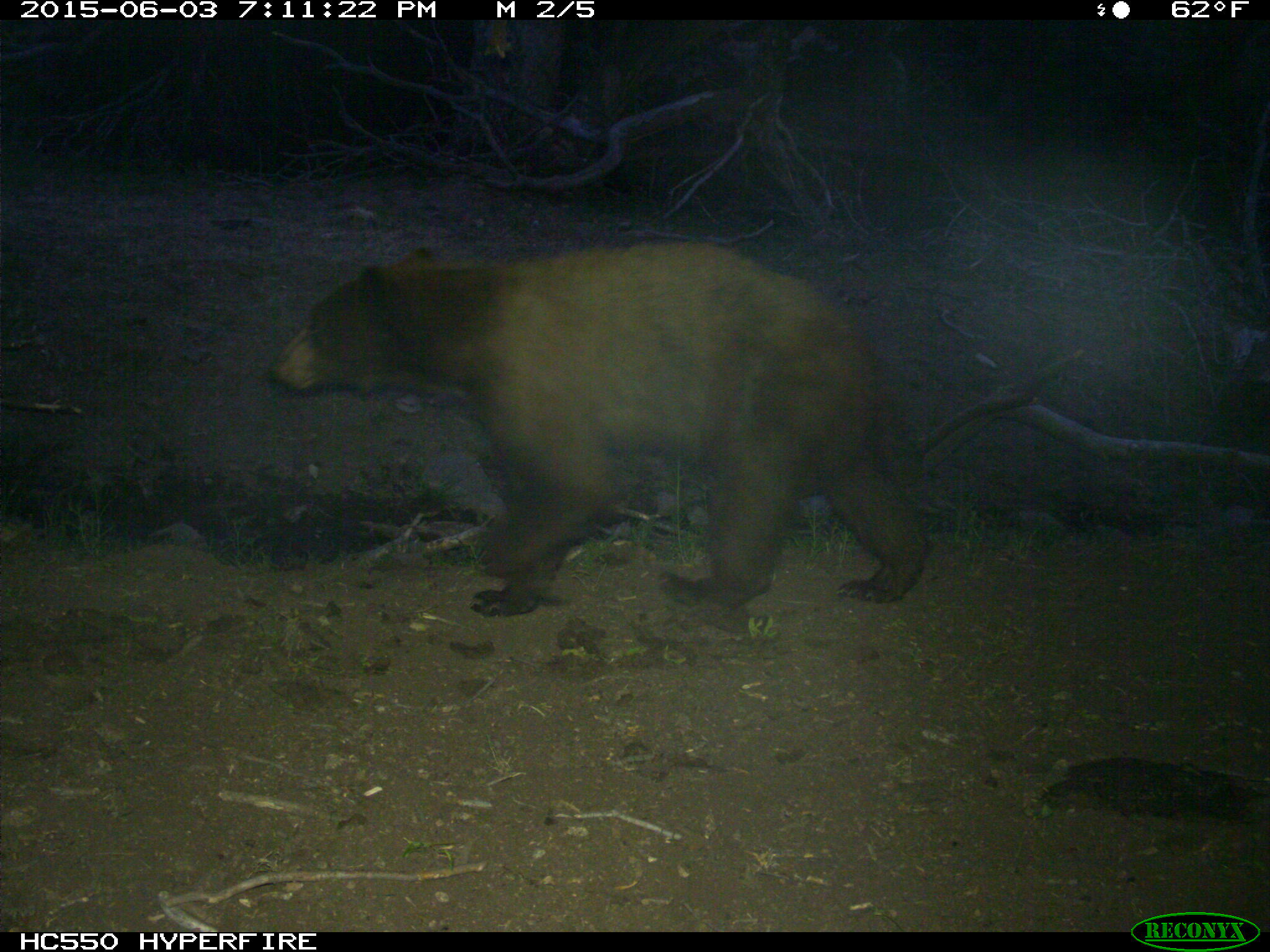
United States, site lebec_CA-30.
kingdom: Animalia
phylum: Chordata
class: Mammalia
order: Carnivora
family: Ursidae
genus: Ursus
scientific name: Ursus americanus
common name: american black bear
Ursus americanus (american black bear).